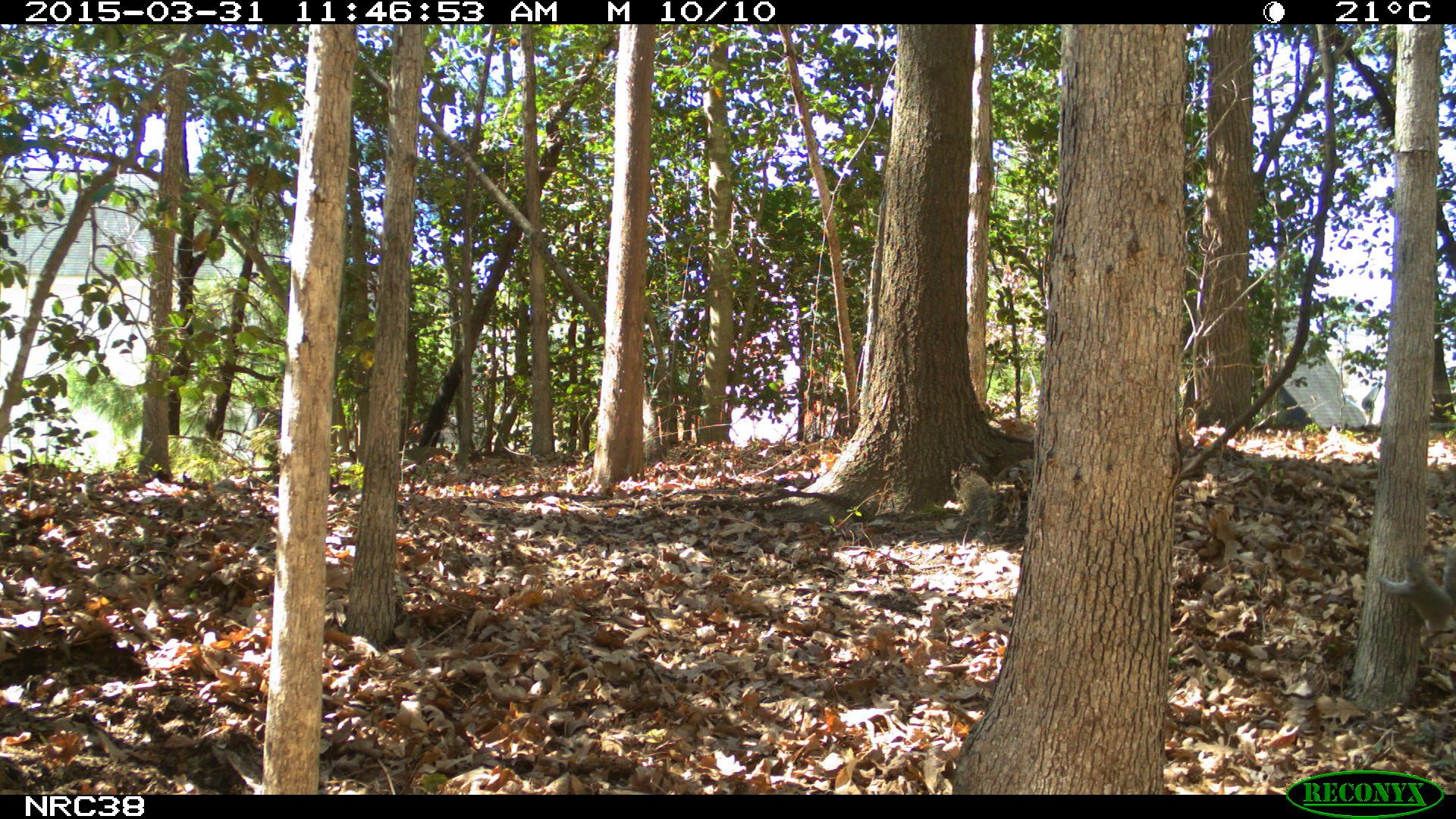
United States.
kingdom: Animalia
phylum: Chordata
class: Mammalia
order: Rodentia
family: Sciuridae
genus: Sciurus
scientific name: Sciurus carolinensis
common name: eastern gray squirrel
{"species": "Eastern Gray Squirrel (Sciurus carolinensis)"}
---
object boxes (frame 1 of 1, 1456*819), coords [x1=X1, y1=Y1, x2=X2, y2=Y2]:
Eastern Gray Squirrel: [x1=1365, y1=545, x2=1456, y2=651]